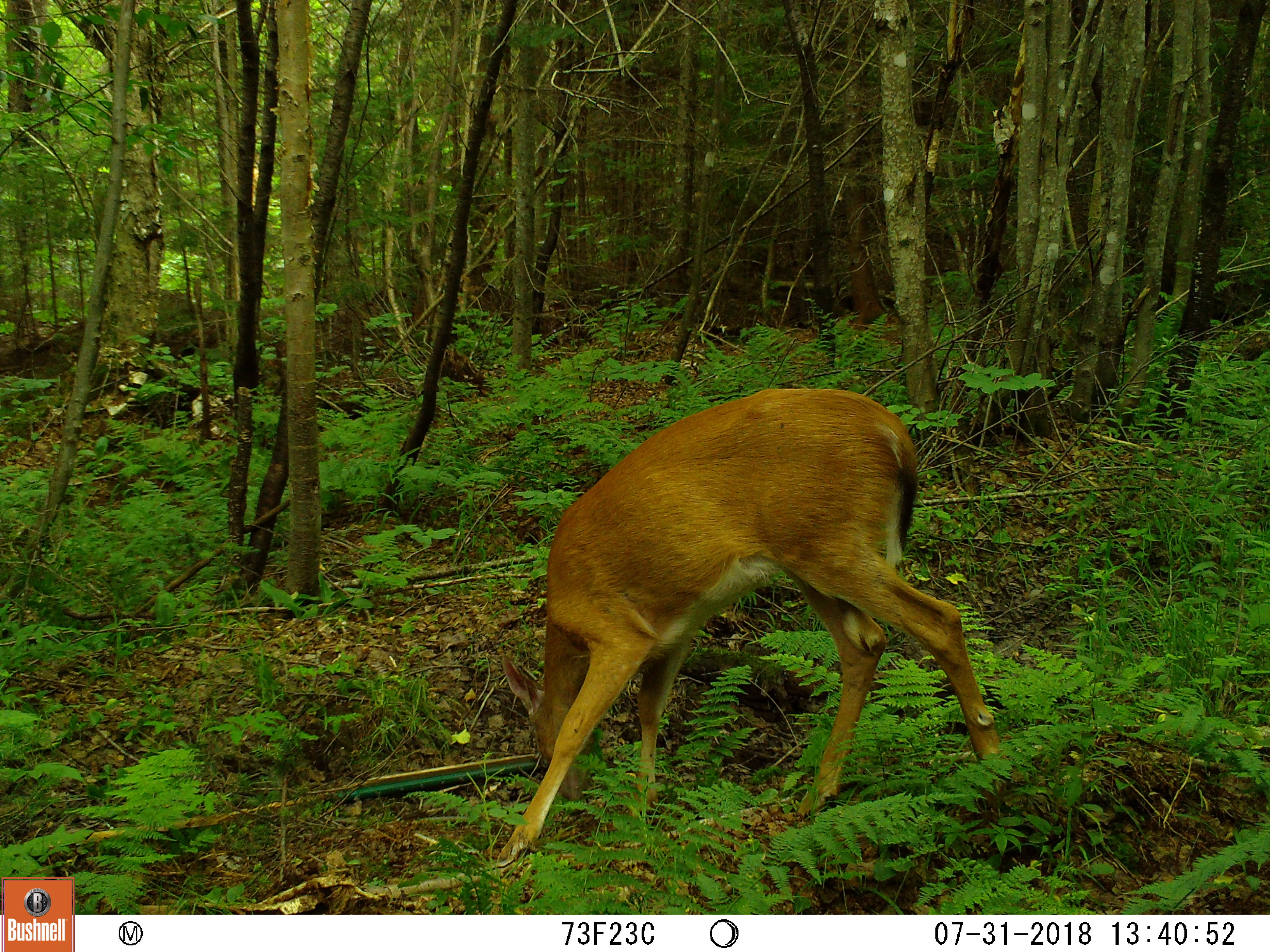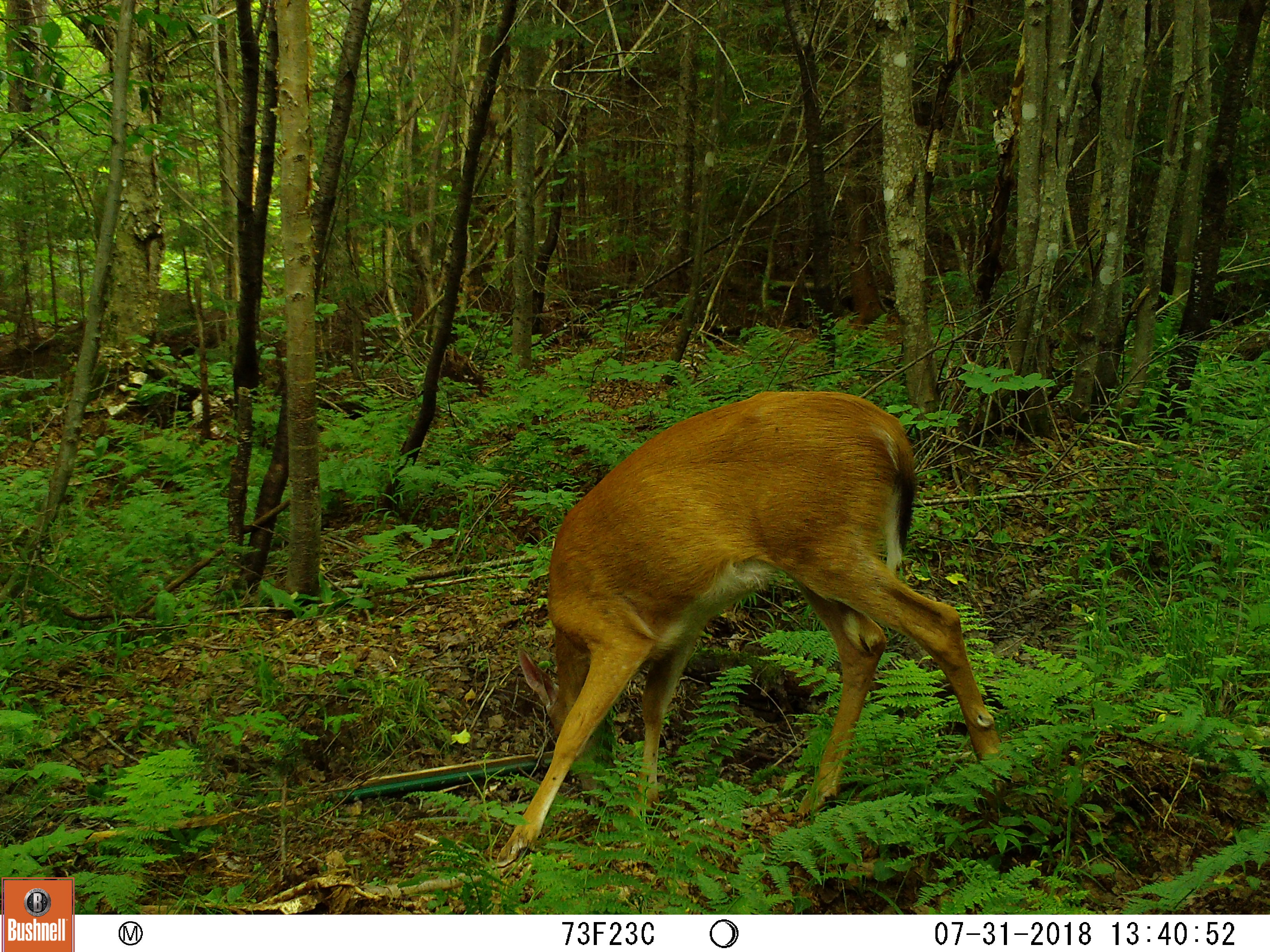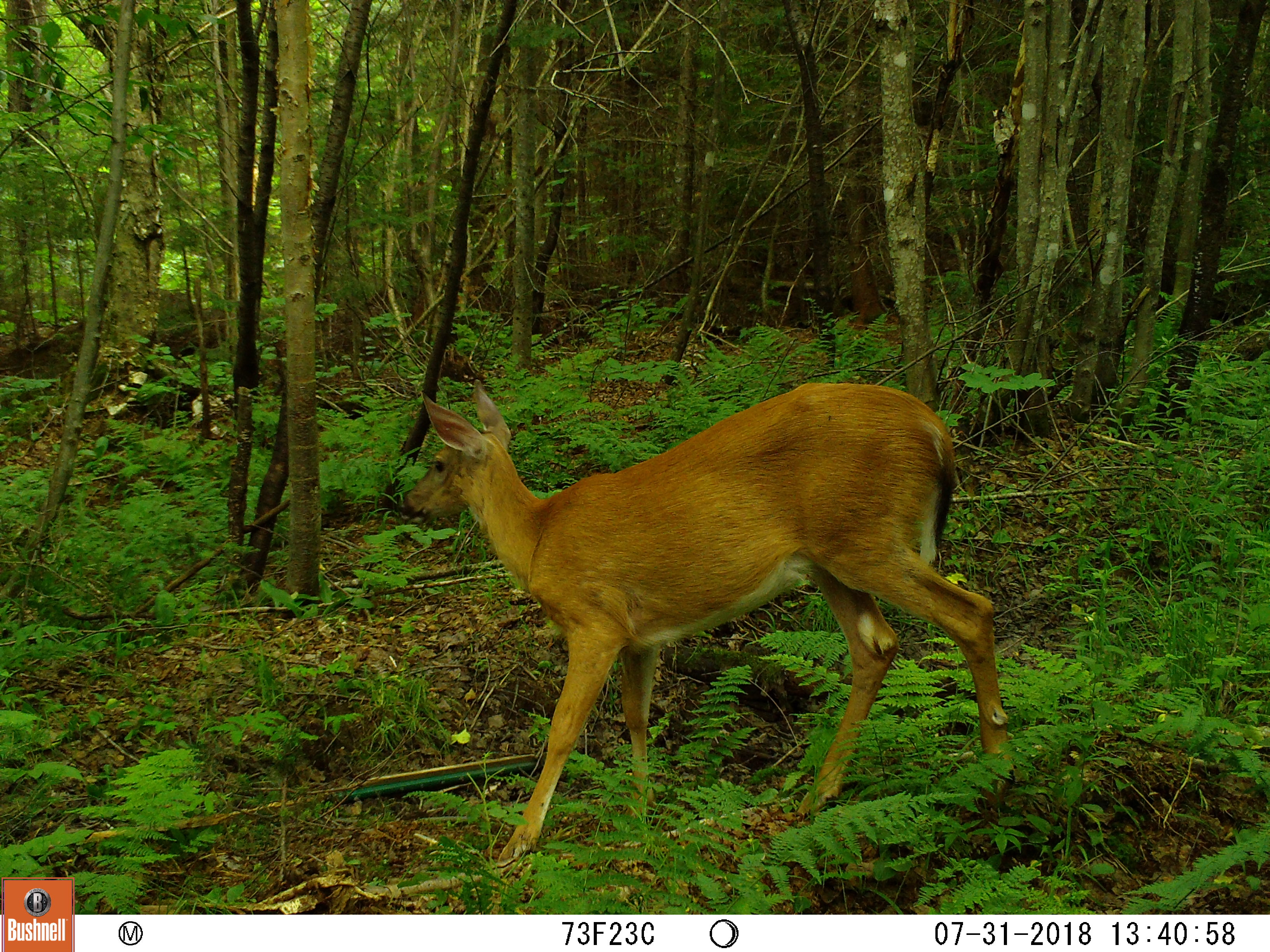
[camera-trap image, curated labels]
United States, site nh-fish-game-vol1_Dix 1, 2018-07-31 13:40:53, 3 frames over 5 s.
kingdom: Animalia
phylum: Chordata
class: Mammalia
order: Artiodactyla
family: Cervidae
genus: Odocoileus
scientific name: Odocoileus virginianus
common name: white-tailed deer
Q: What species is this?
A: White-tailed deer (Odocoileus virginianus).